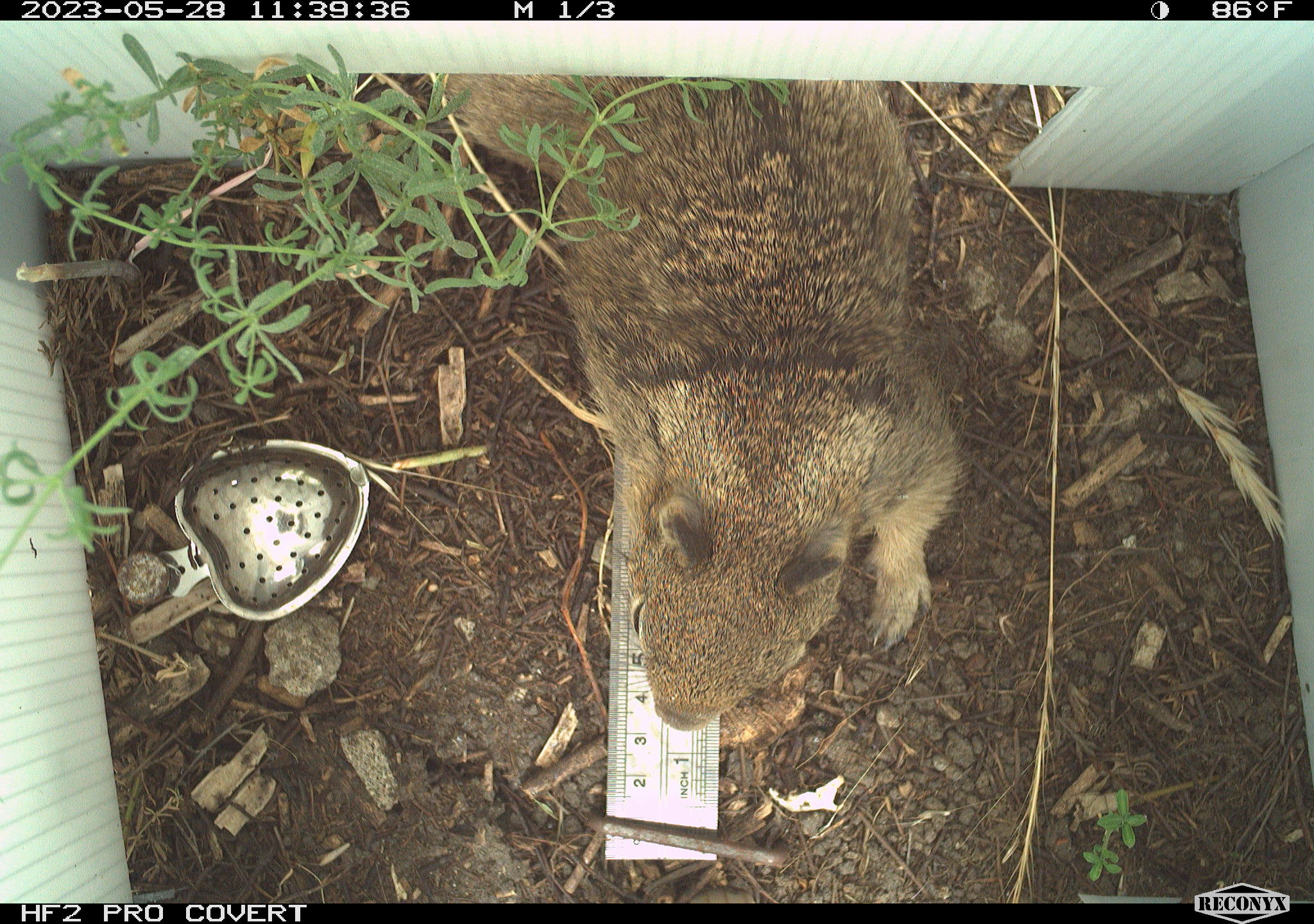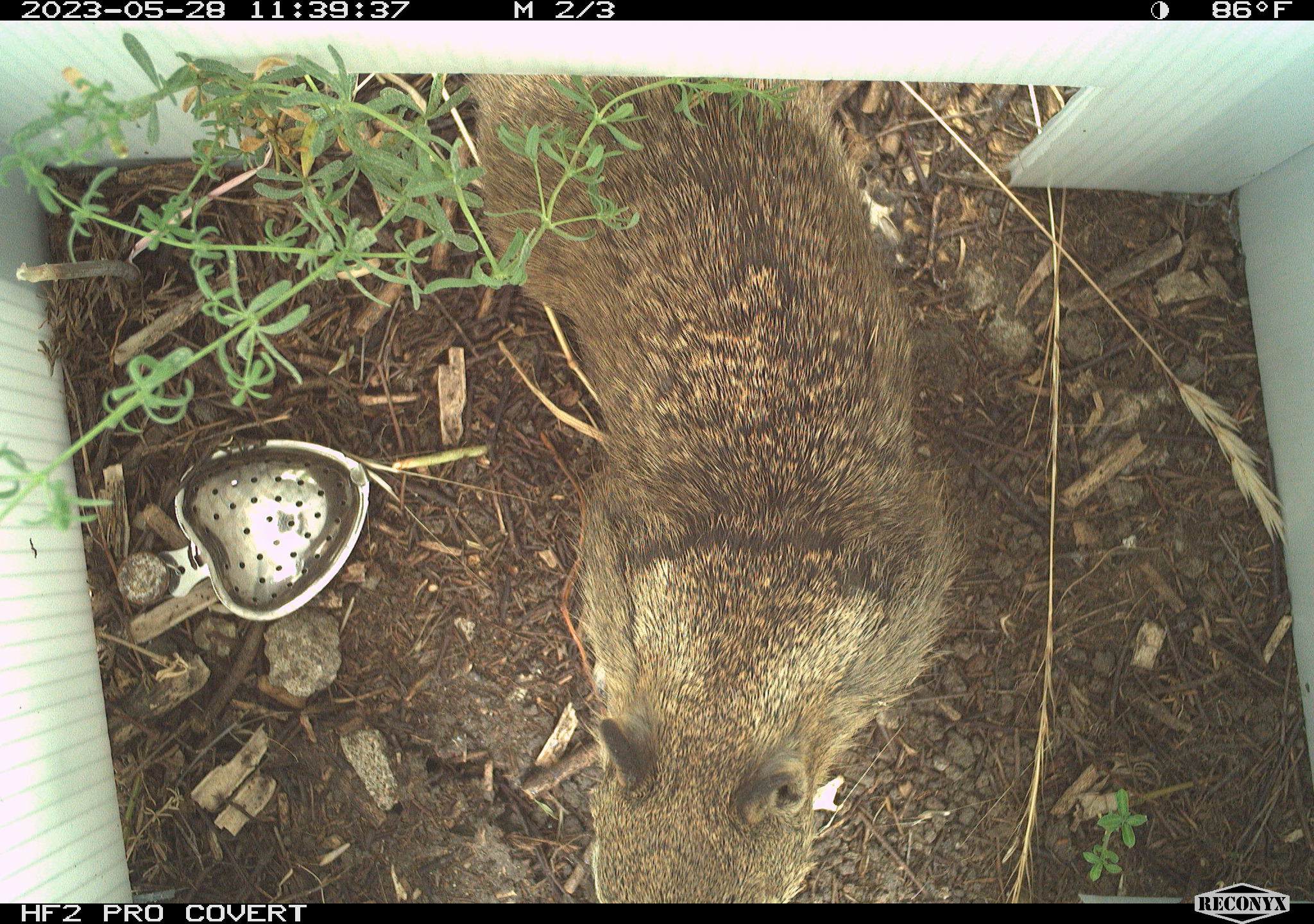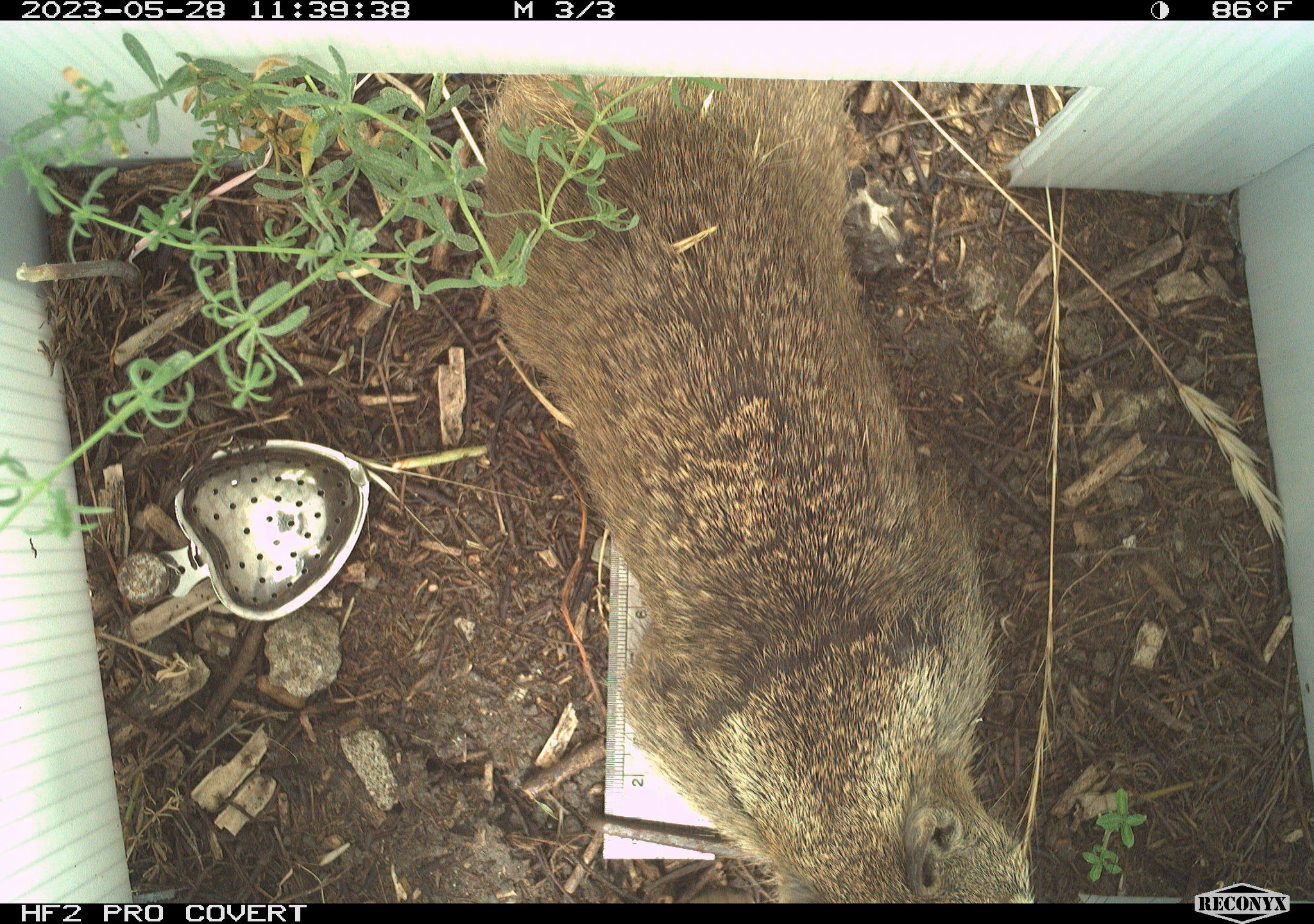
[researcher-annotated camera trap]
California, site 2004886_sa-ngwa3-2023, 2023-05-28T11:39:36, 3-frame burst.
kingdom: Animalia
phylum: Chordata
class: Mammalia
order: Rodentia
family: Sciuridae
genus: Otospermophilus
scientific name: Otospermophilus beecheyi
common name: california ground squirrel